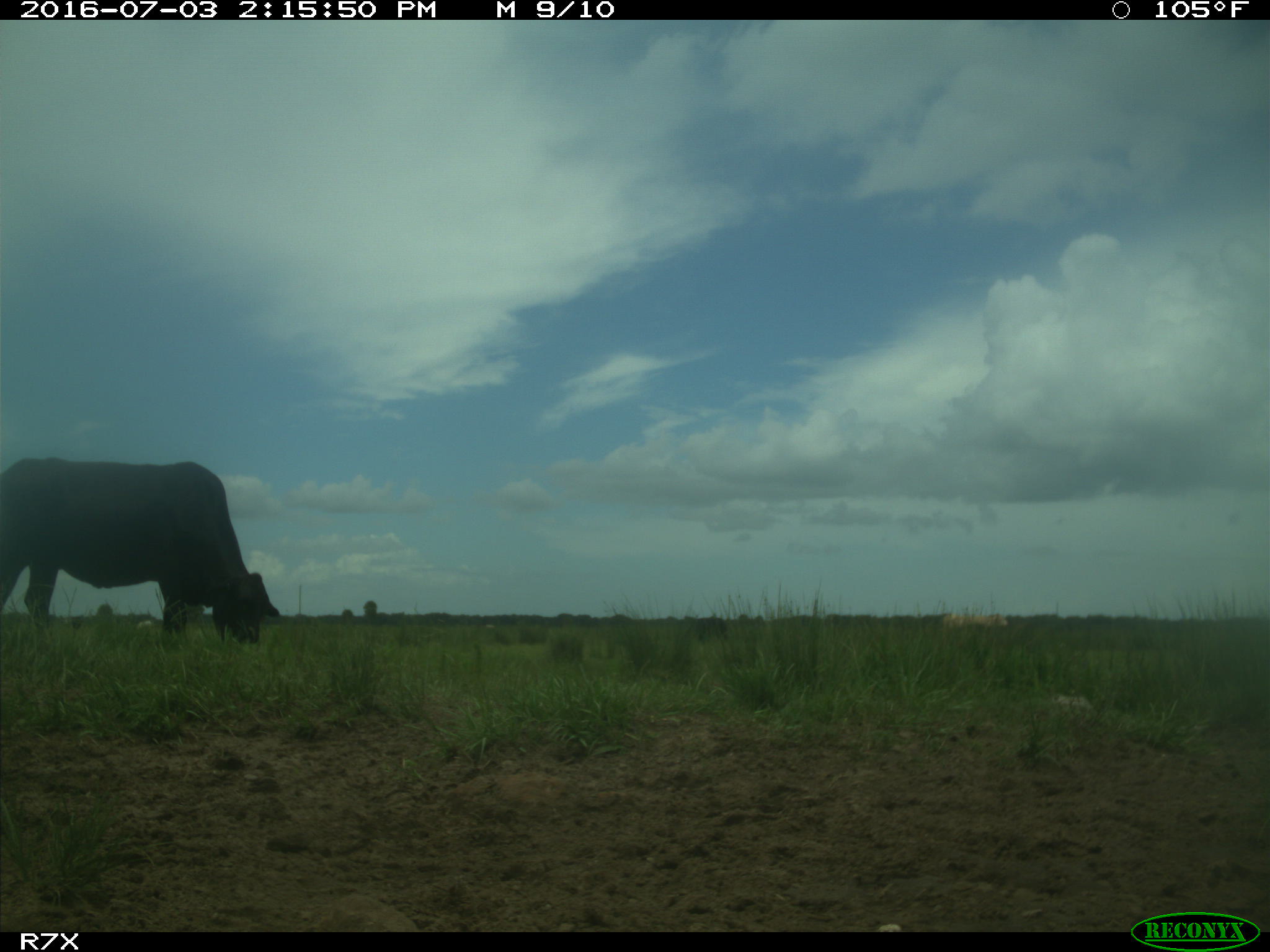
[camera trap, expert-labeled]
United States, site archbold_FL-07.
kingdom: Animalia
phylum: Chordata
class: Mammalia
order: Artiodactyla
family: Bovidae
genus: Bos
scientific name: Bos taurus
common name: domestic cow